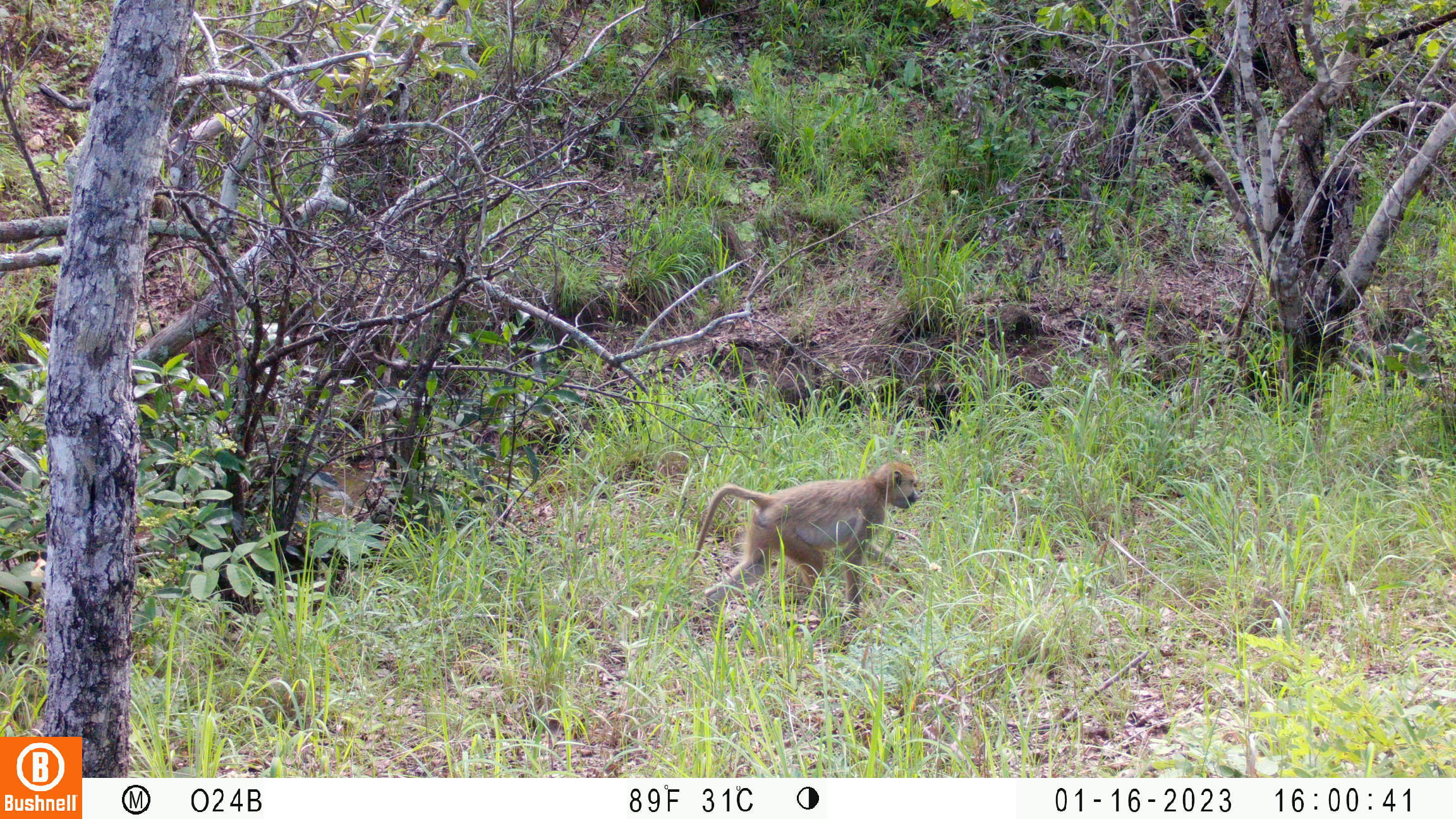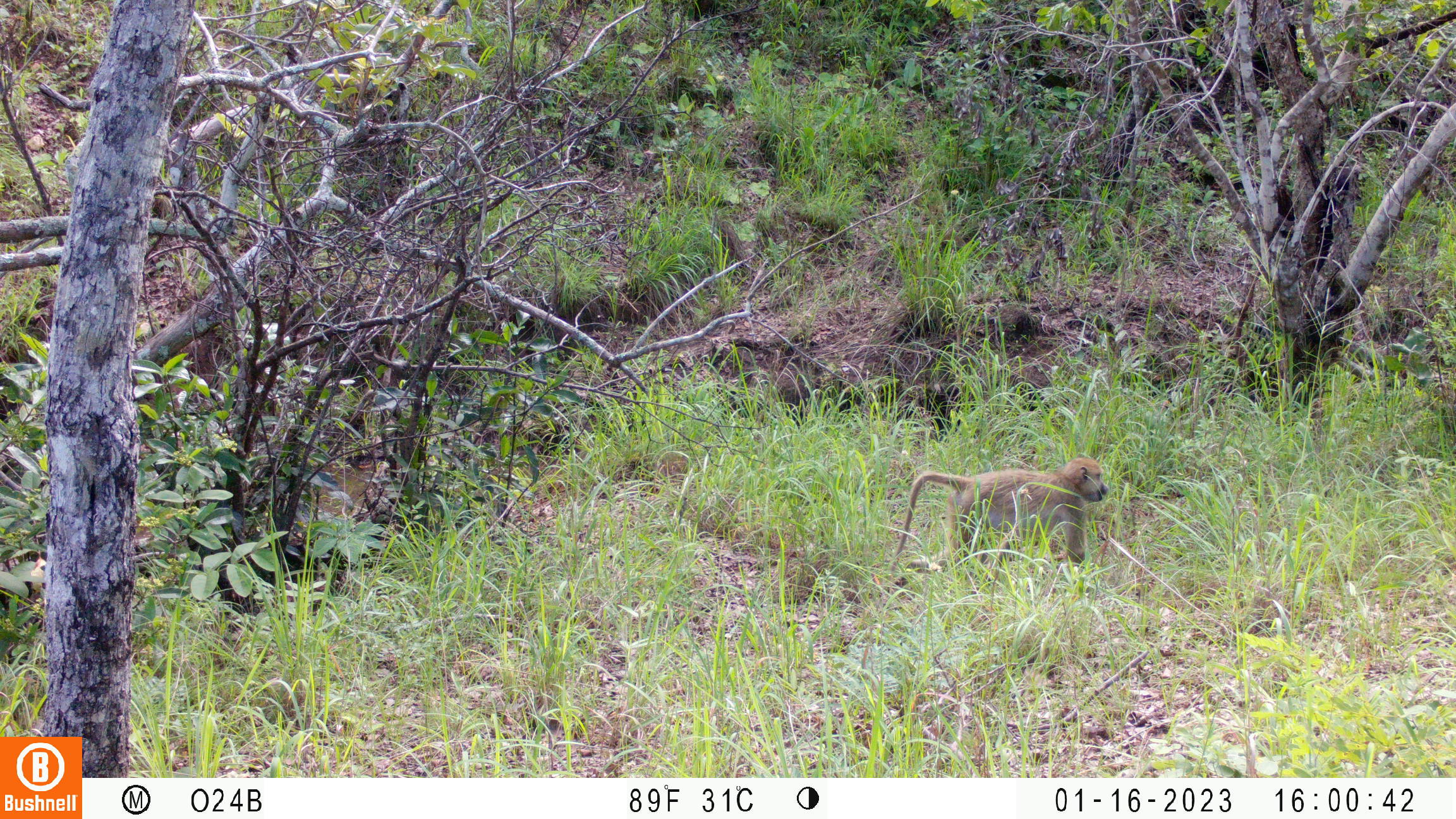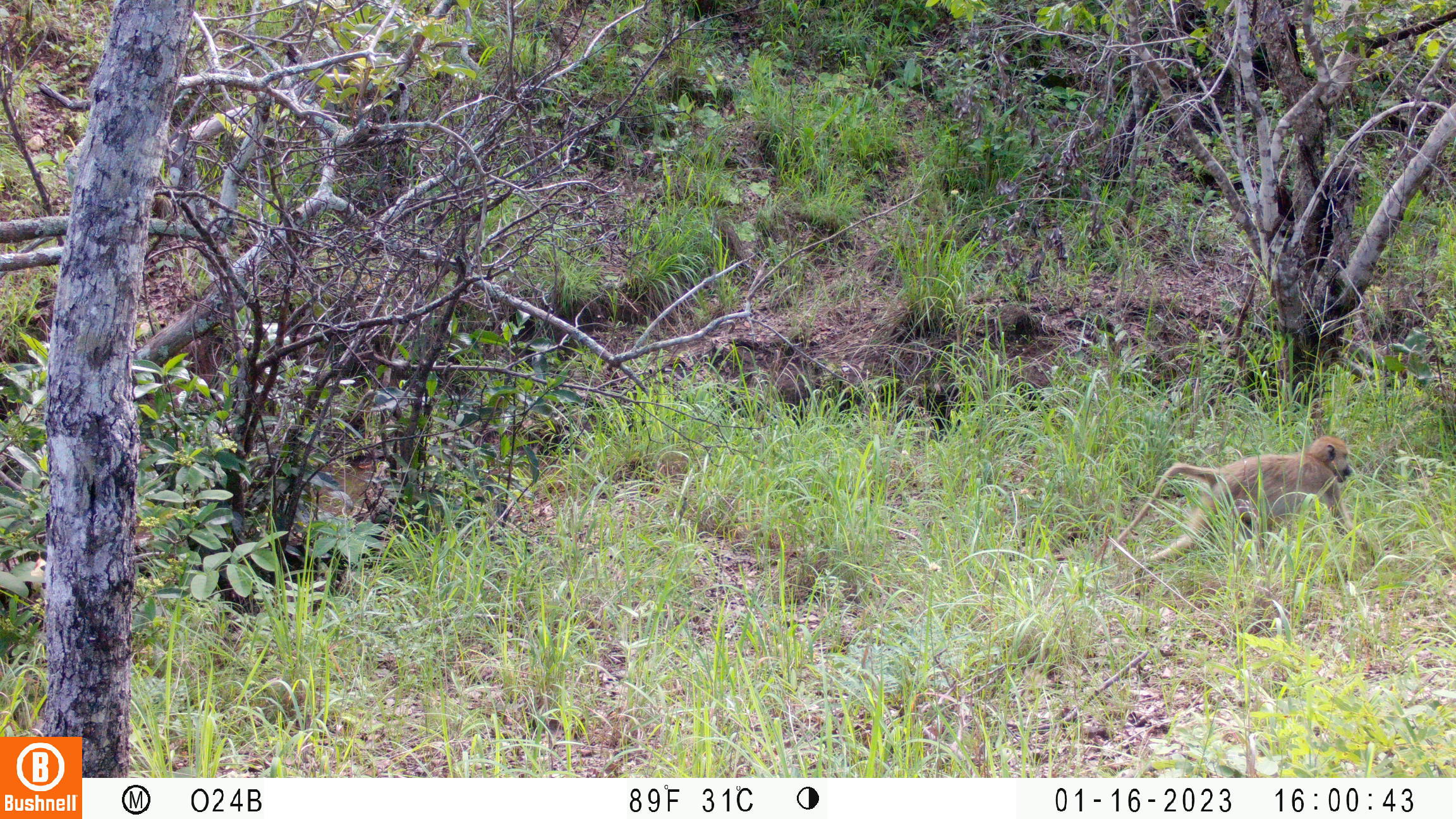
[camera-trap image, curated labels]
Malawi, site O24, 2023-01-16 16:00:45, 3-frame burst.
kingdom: Animalia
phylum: Chordata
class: Mammalia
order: Primates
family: Cercopithecidae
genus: Papio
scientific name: Papio cynocephalus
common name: yellow baboon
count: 1